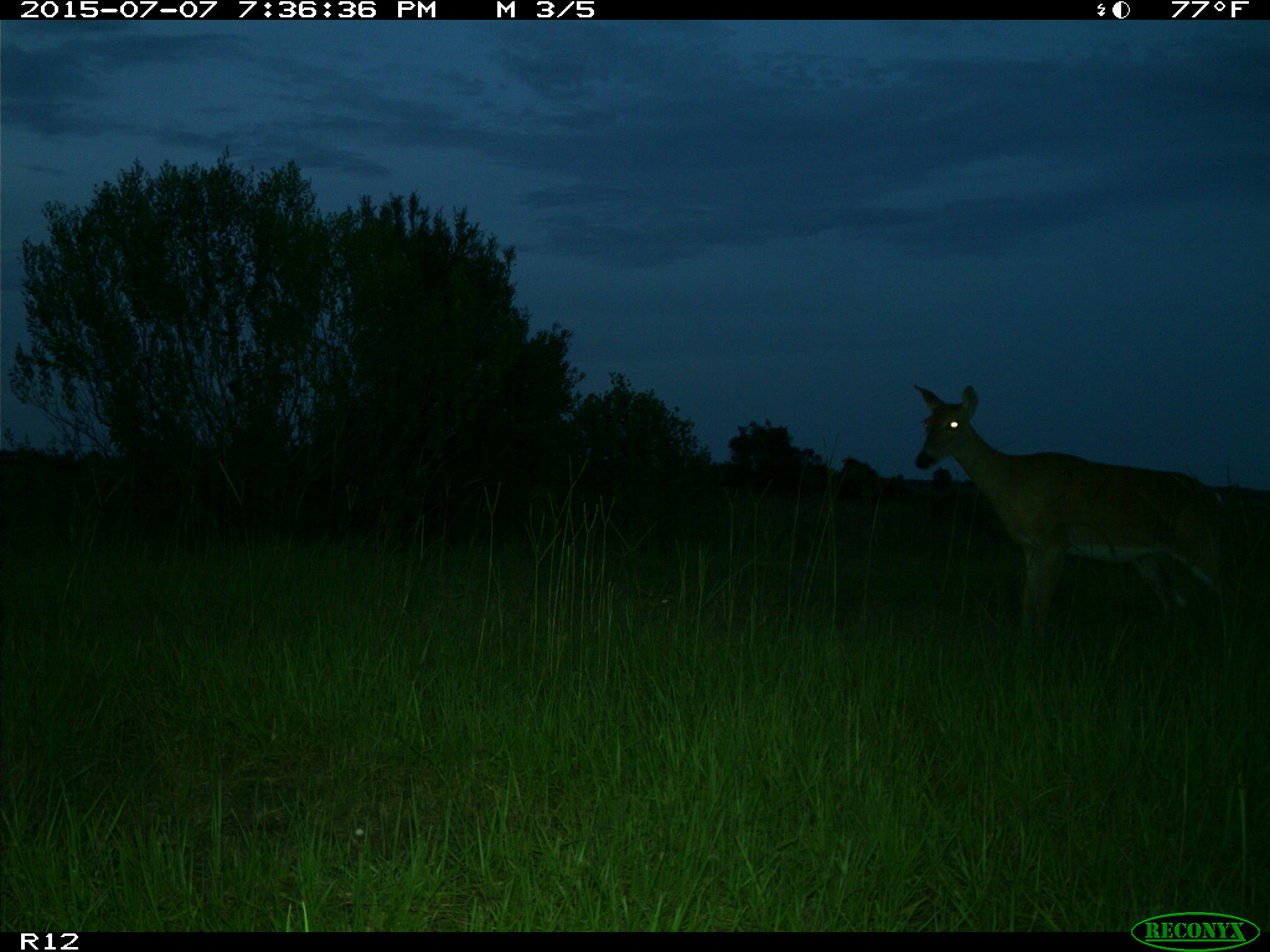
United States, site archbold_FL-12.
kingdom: Animalia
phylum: Chordata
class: Mammalia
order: Artiodactyla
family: Cervidae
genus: Odocoileus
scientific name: Odocoileus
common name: deer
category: unidentified deer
Unidentified deer (deer) (Odocoileus).